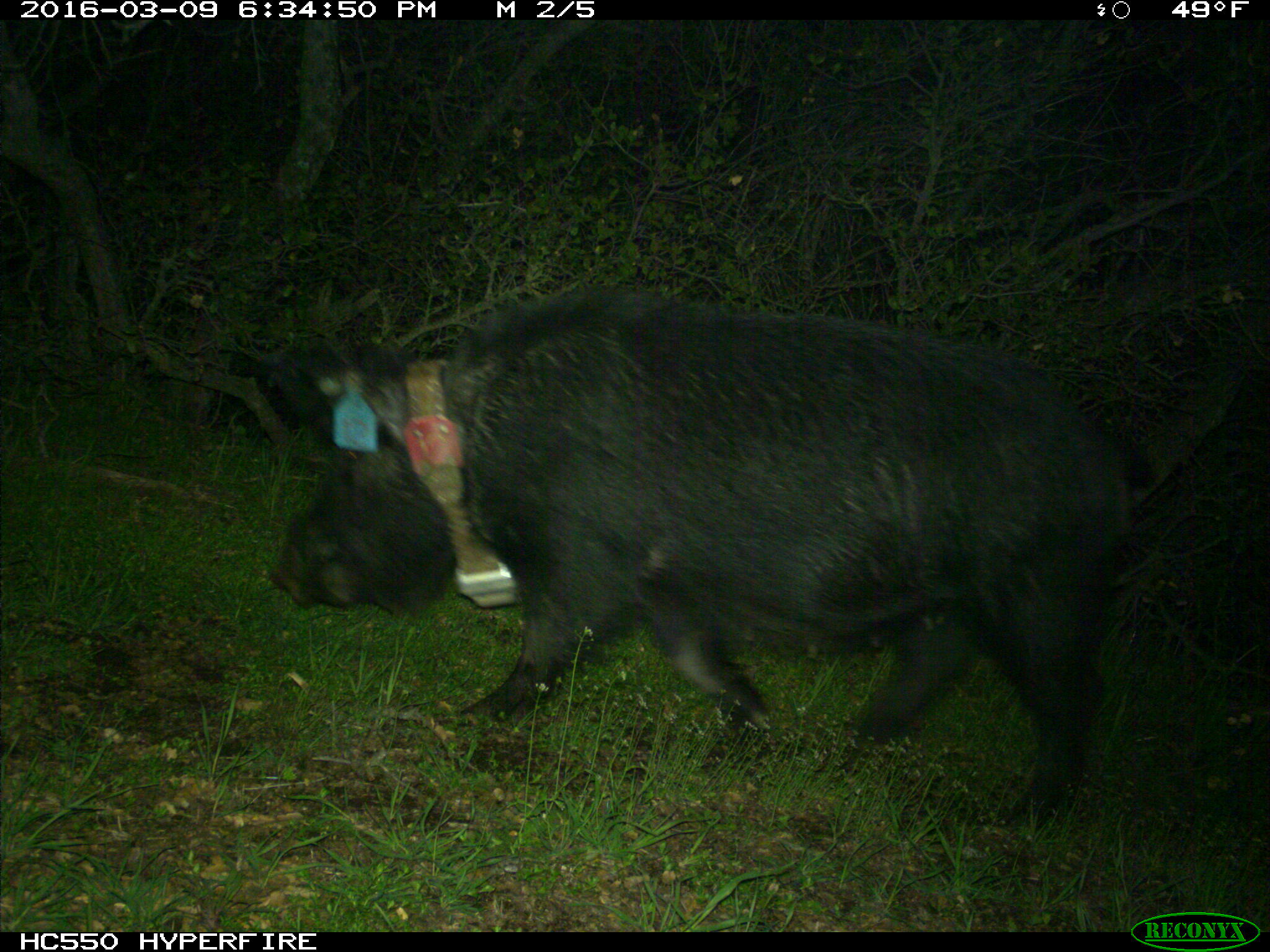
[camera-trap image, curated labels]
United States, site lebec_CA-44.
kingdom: Animalia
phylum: Chordata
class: Mammalia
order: Artiodactyla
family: Suidae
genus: Sus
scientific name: Sus scrofa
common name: wild boar